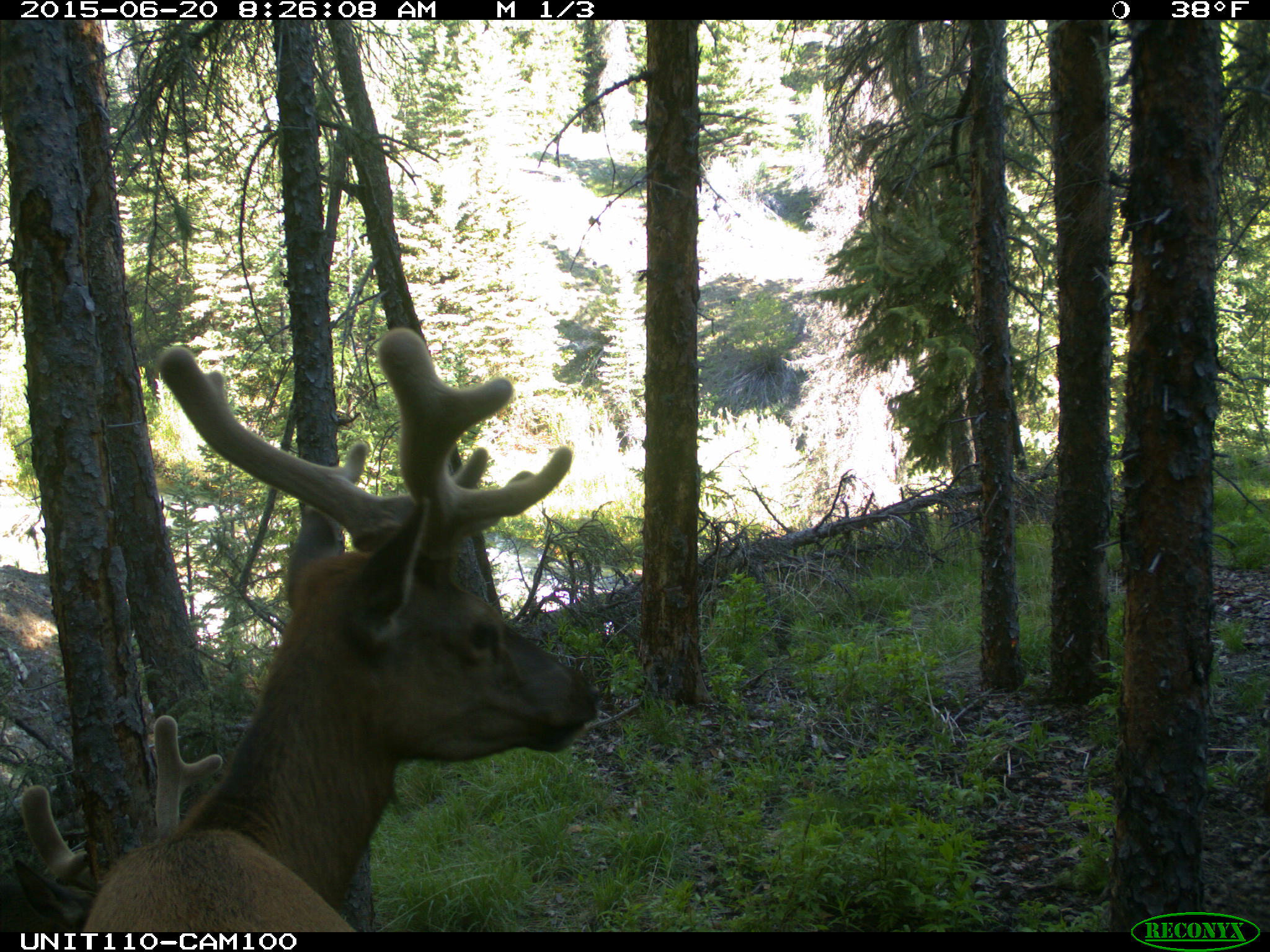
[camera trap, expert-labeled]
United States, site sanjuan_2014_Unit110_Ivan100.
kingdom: Animalia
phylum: Chordata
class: Mammalia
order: Artiodactyla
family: Cervidae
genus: Cervus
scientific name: Cervus elaphus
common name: red deer